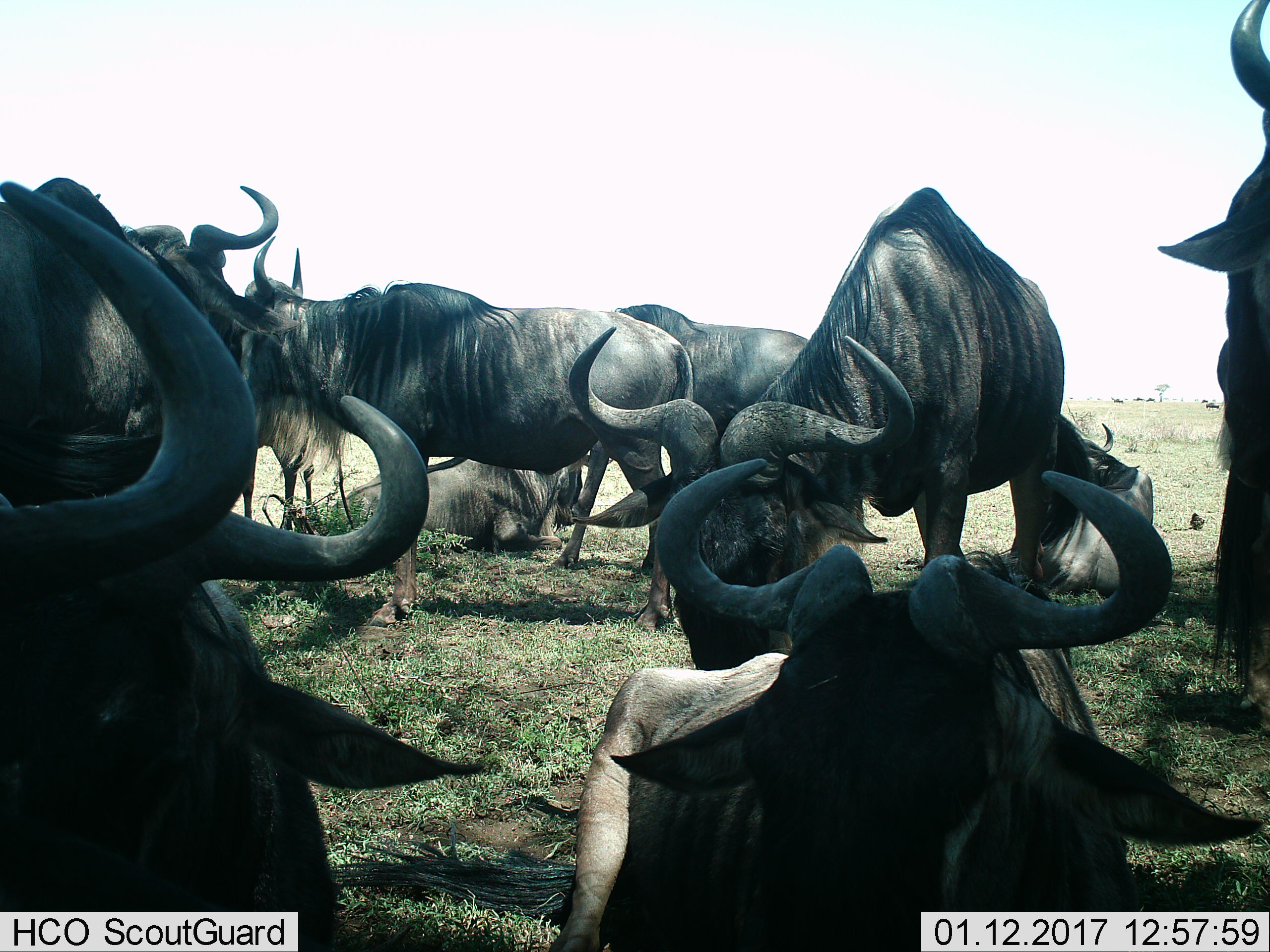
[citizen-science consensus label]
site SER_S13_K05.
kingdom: Animalia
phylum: Chordata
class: Mammalia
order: Artiodactyla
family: Bovidae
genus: Connochaetes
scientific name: Connochaetes taurinus taurinus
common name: blue wildebeest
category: wildebeestblue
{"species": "wildebeestblue (blue wildebeest) (Connochaetes taurinus taurinus)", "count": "10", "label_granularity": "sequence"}